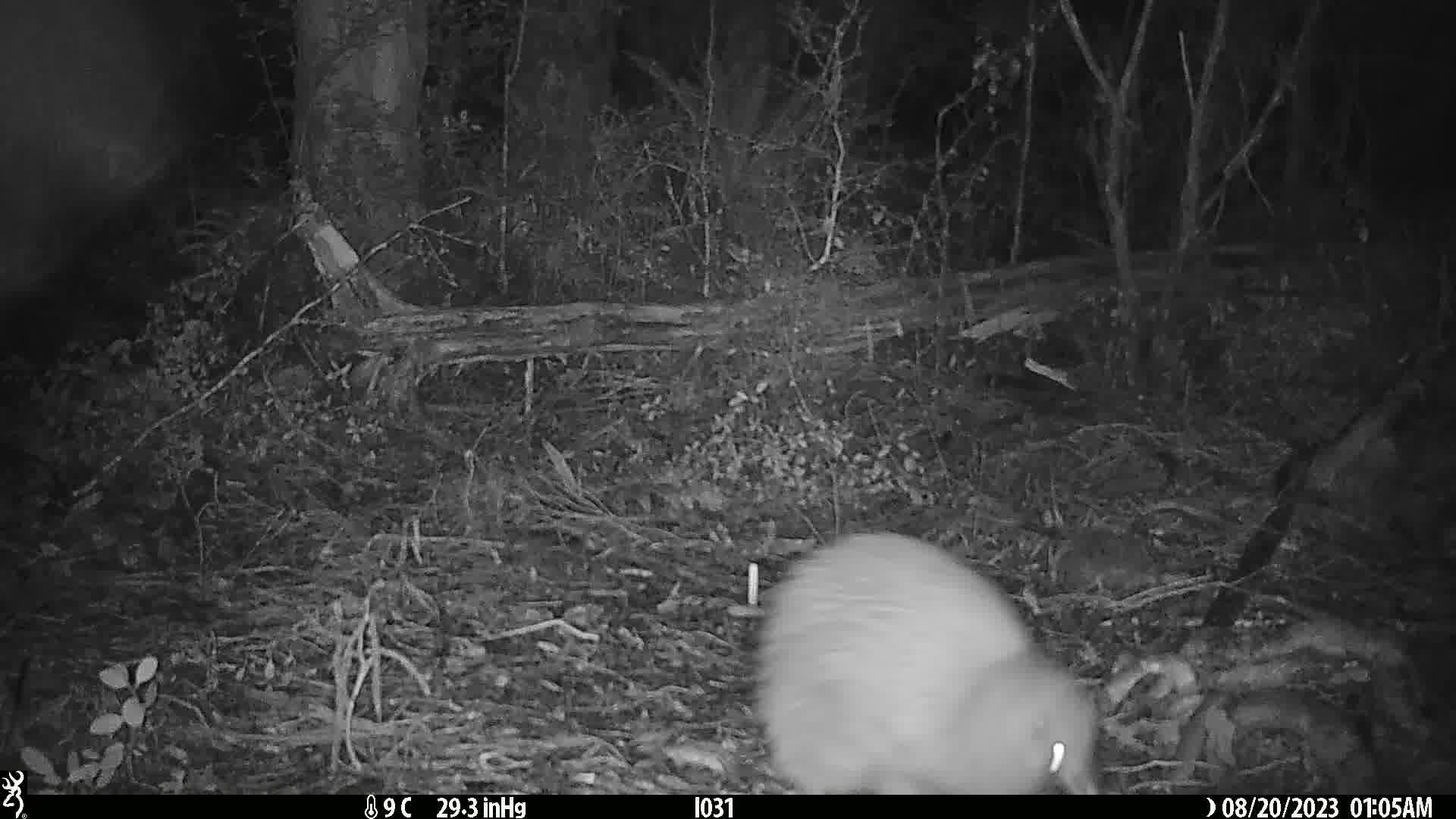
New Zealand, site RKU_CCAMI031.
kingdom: Animalia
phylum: Chordata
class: Aves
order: Apterygiformes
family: Apterygidae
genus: Apteryx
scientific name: Apteryx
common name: kiwi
Kiwi (Apteryx).